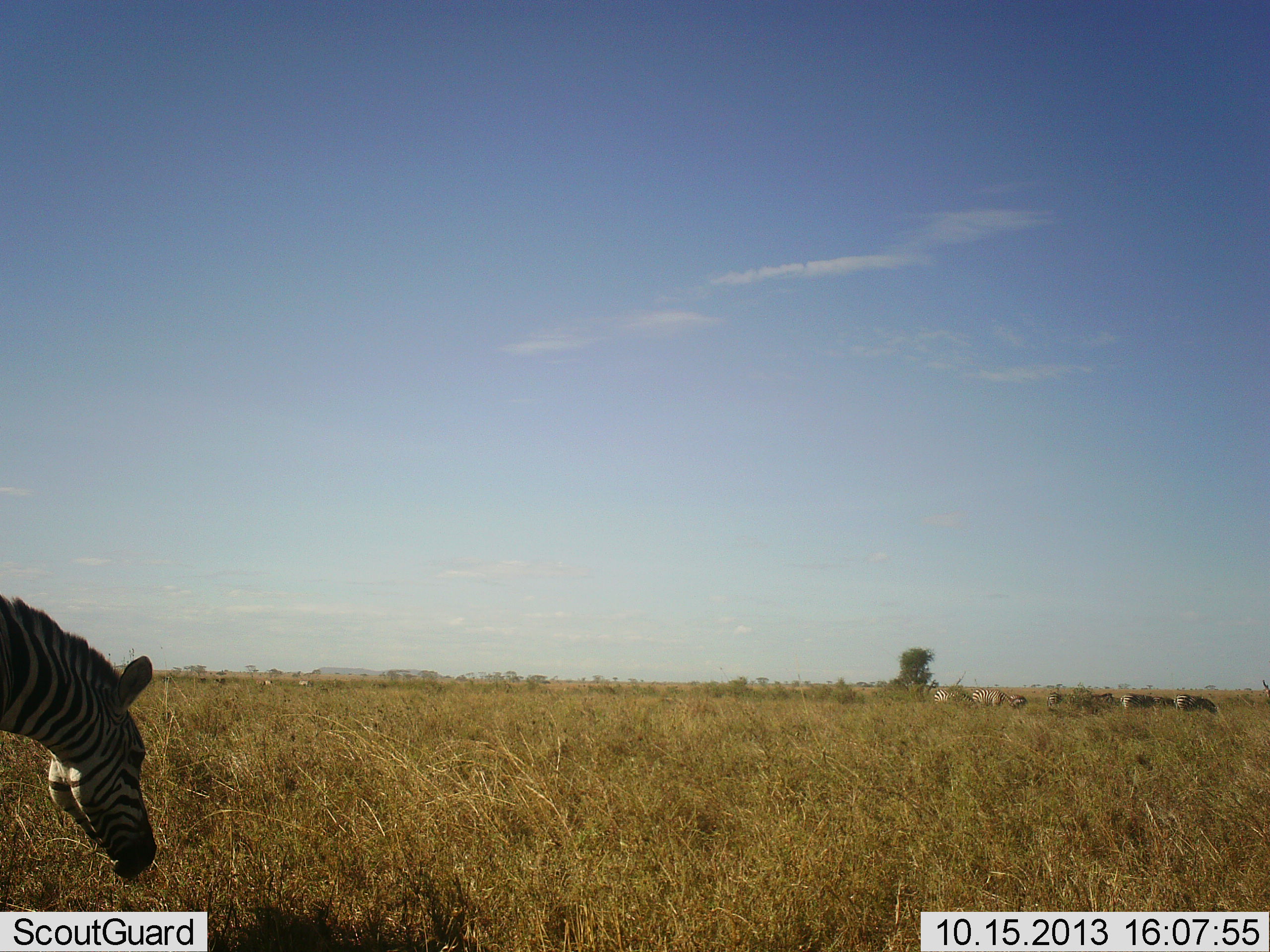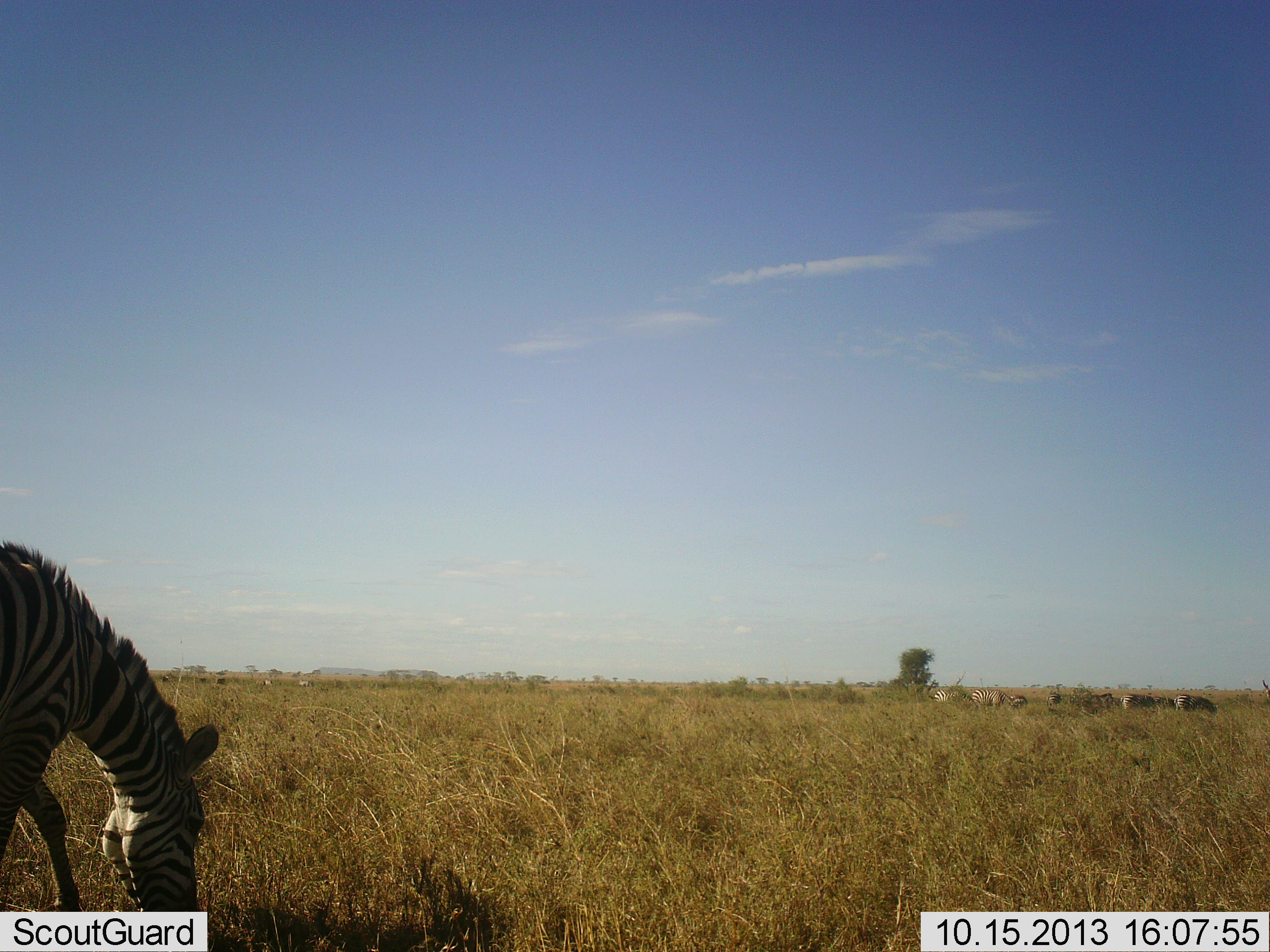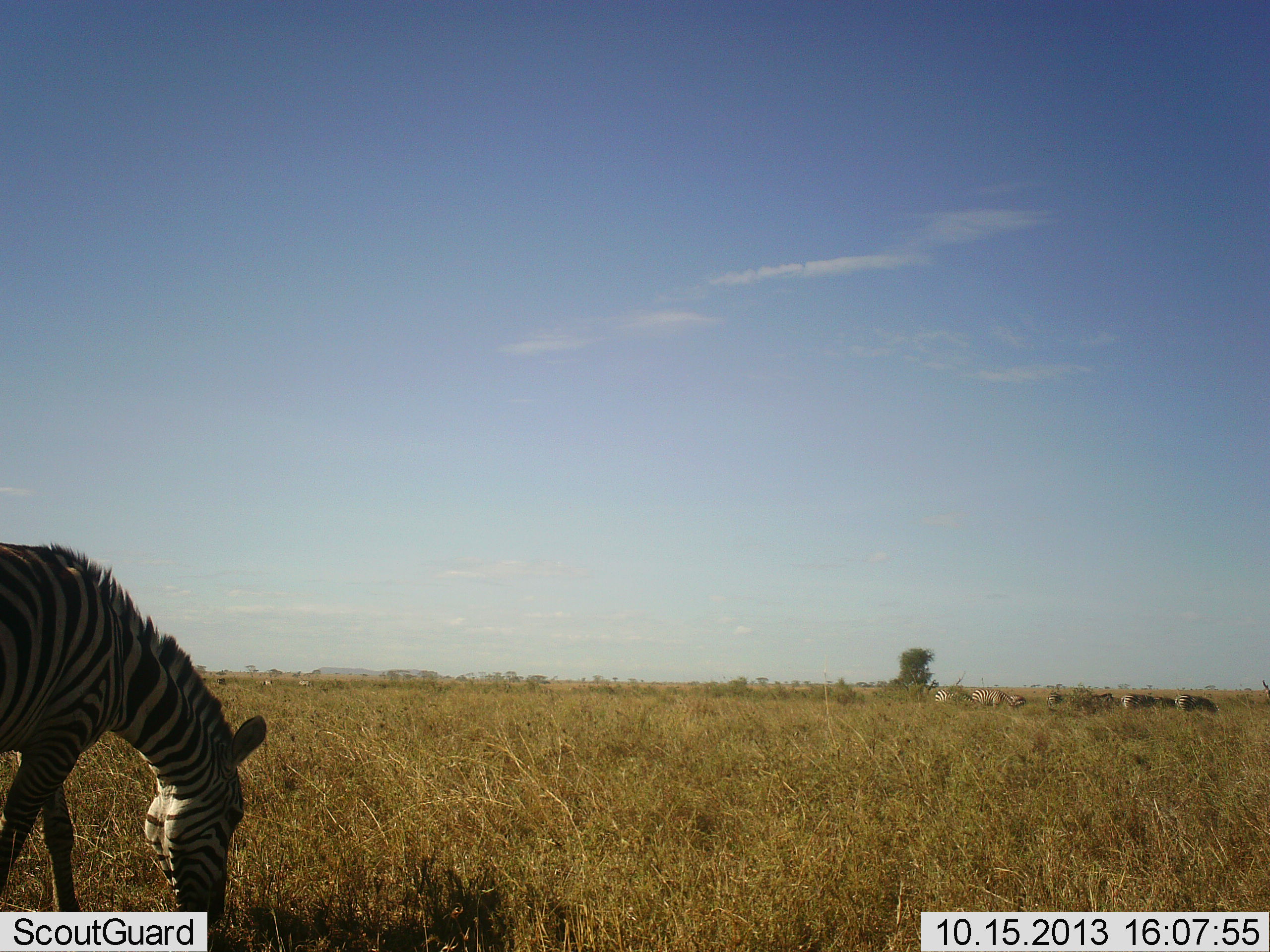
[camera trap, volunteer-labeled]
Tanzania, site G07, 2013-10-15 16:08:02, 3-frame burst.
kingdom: Animalia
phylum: Chordata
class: Mammalia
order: Perissodactyla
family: Equidae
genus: Equus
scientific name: Equus quagga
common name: plains zebra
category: zebra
Zebra (plains zebra) (Equus quagga), count 6. Behavior (volunteer vote fractions): standing 40%, resting 0%, moving 50%, interacting 0%. Young present (vote fraction): 0%. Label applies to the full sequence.